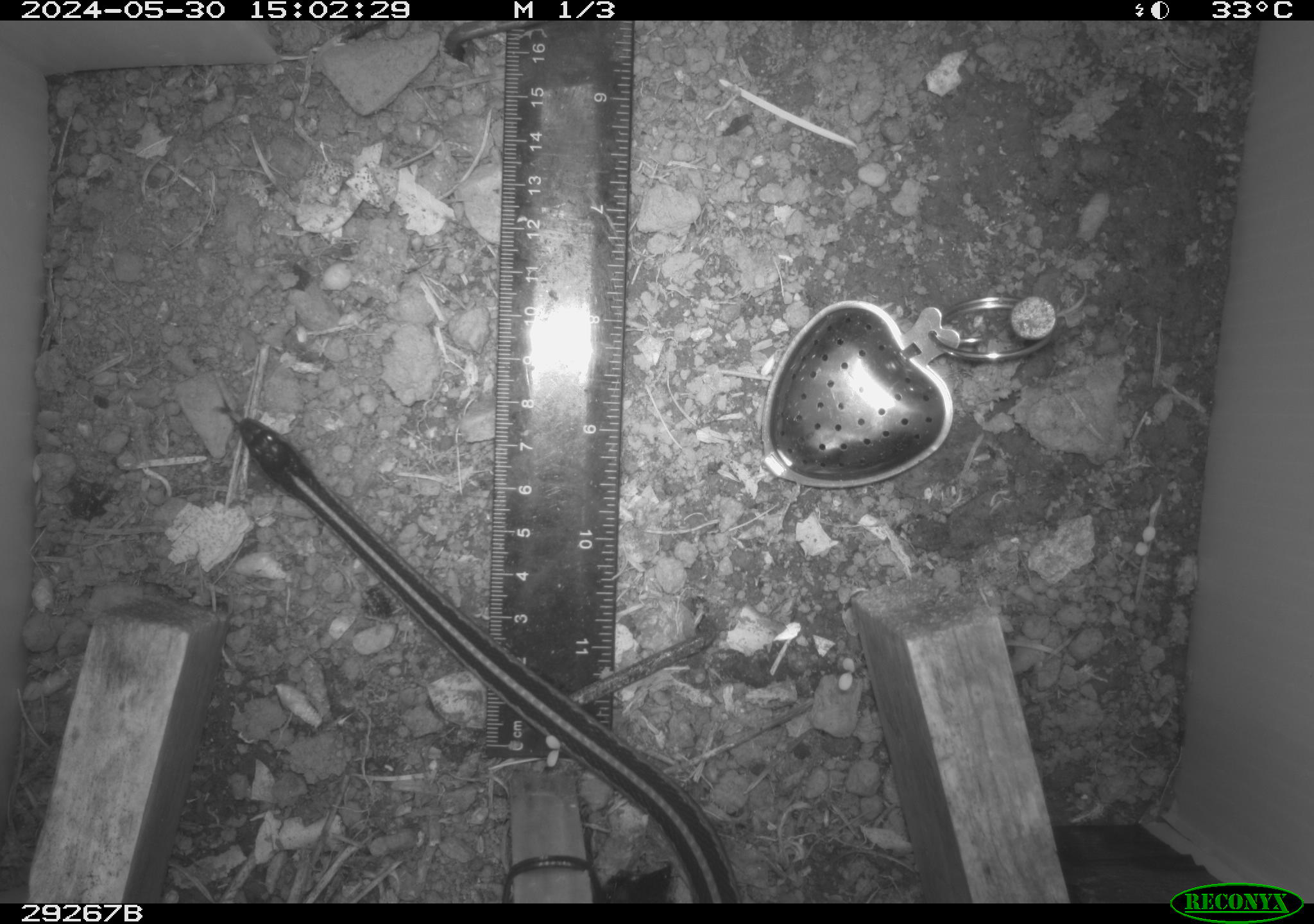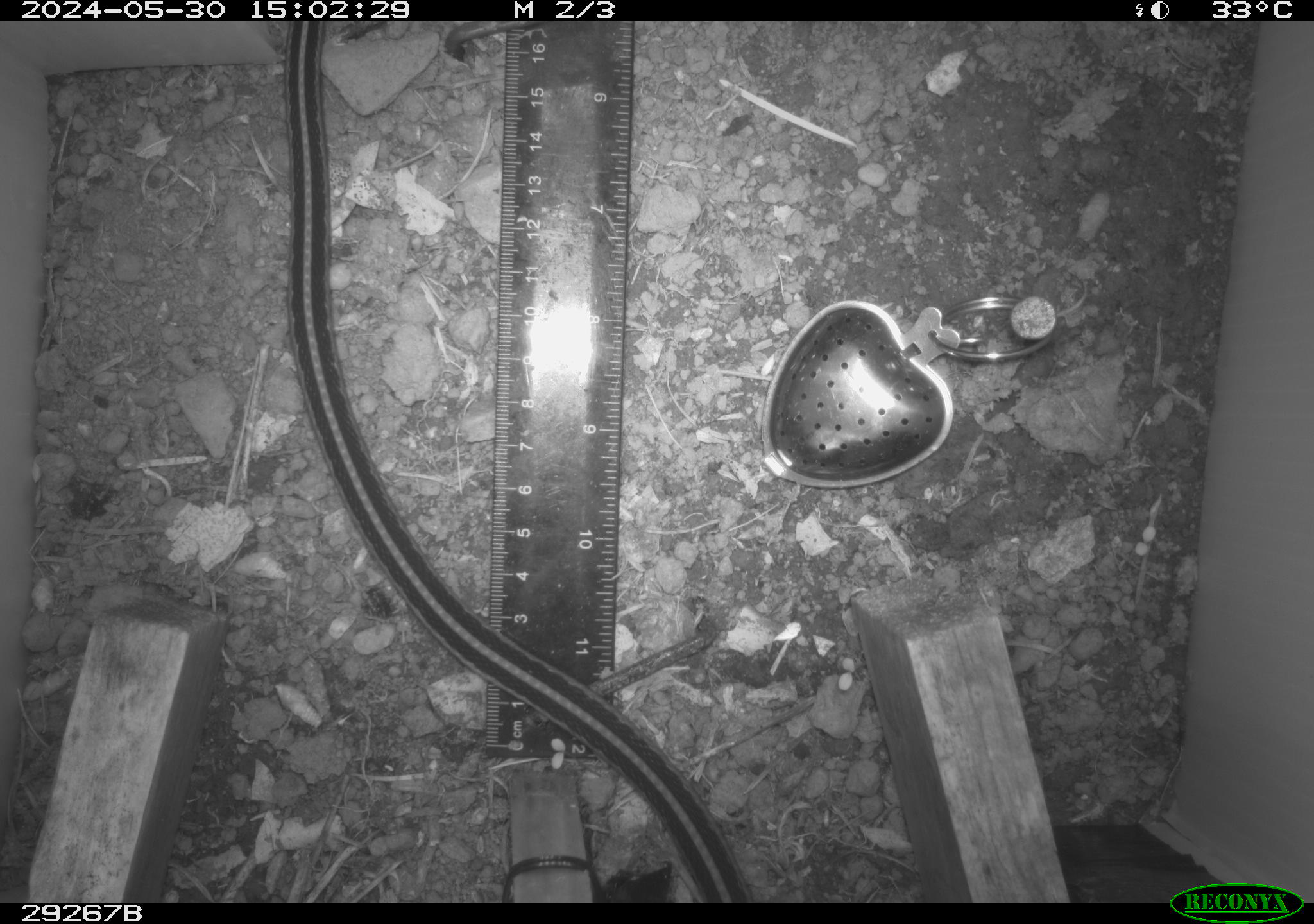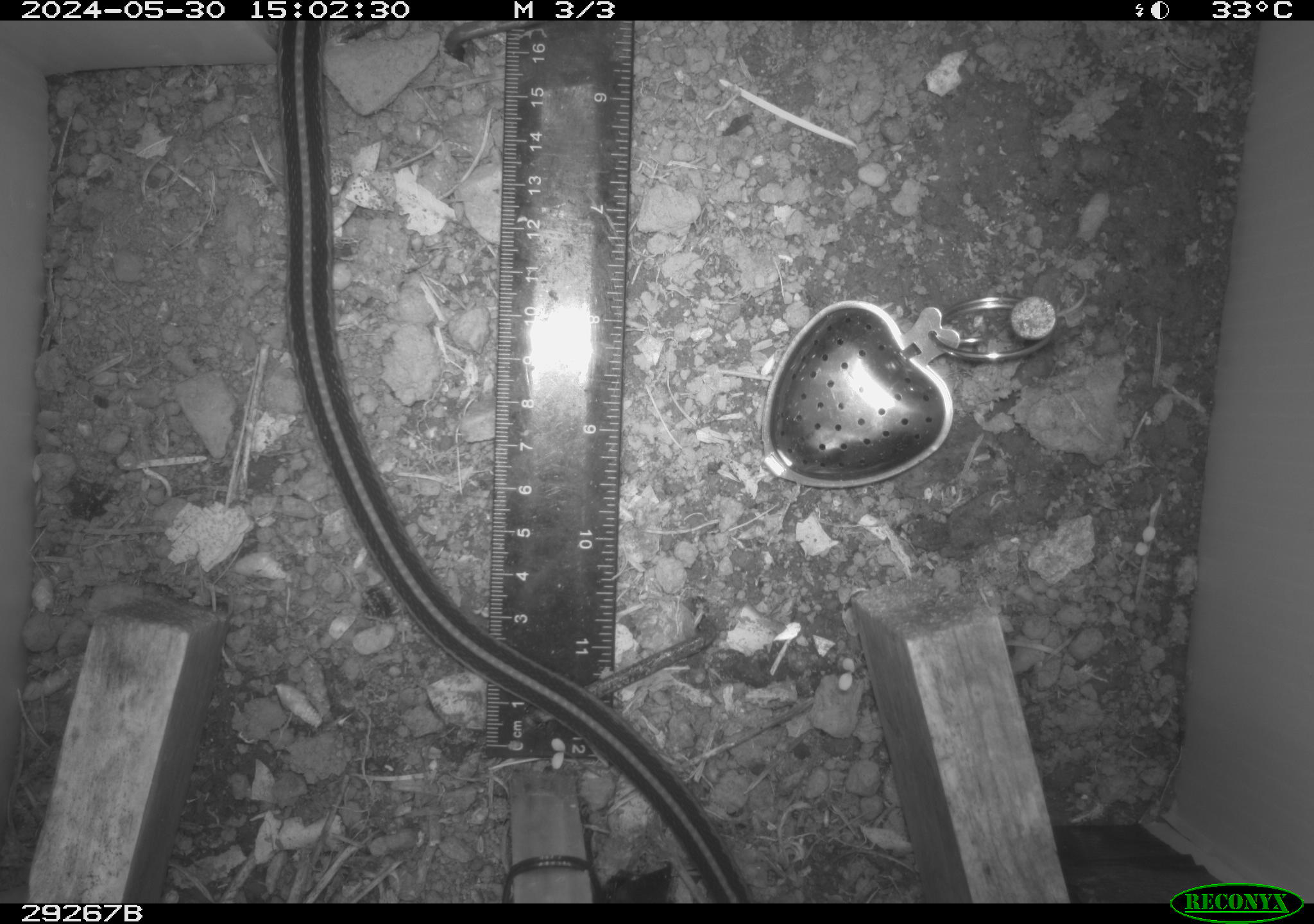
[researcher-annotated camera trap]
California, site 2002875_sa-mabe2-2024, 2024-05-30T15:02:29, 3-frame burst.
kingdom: Animalia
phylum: Chordata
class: Reptilia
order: Squamata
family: Colubridae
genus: Thamnophis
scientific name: Thamnophis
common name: american gartersnakes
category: thamnophis species